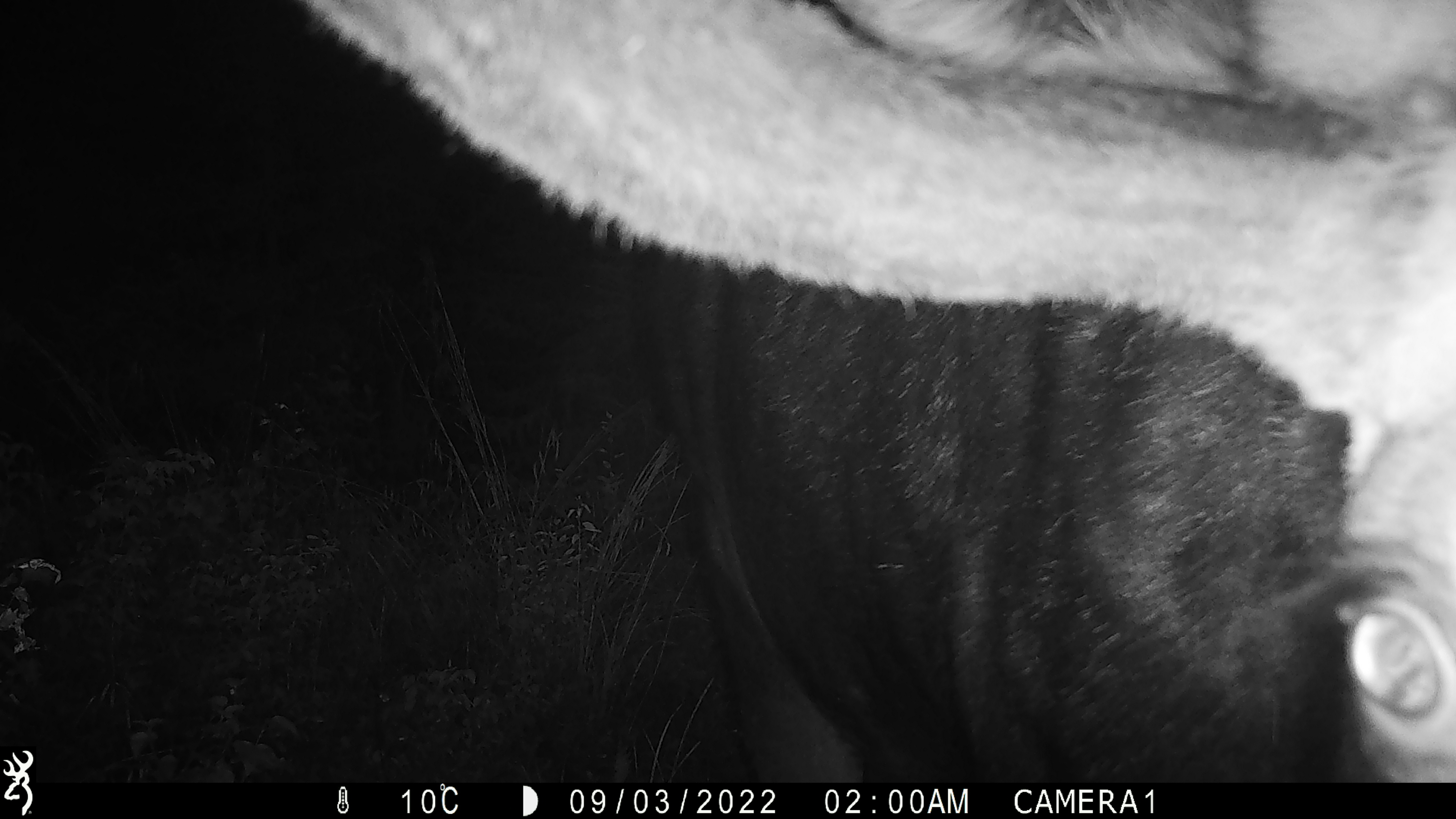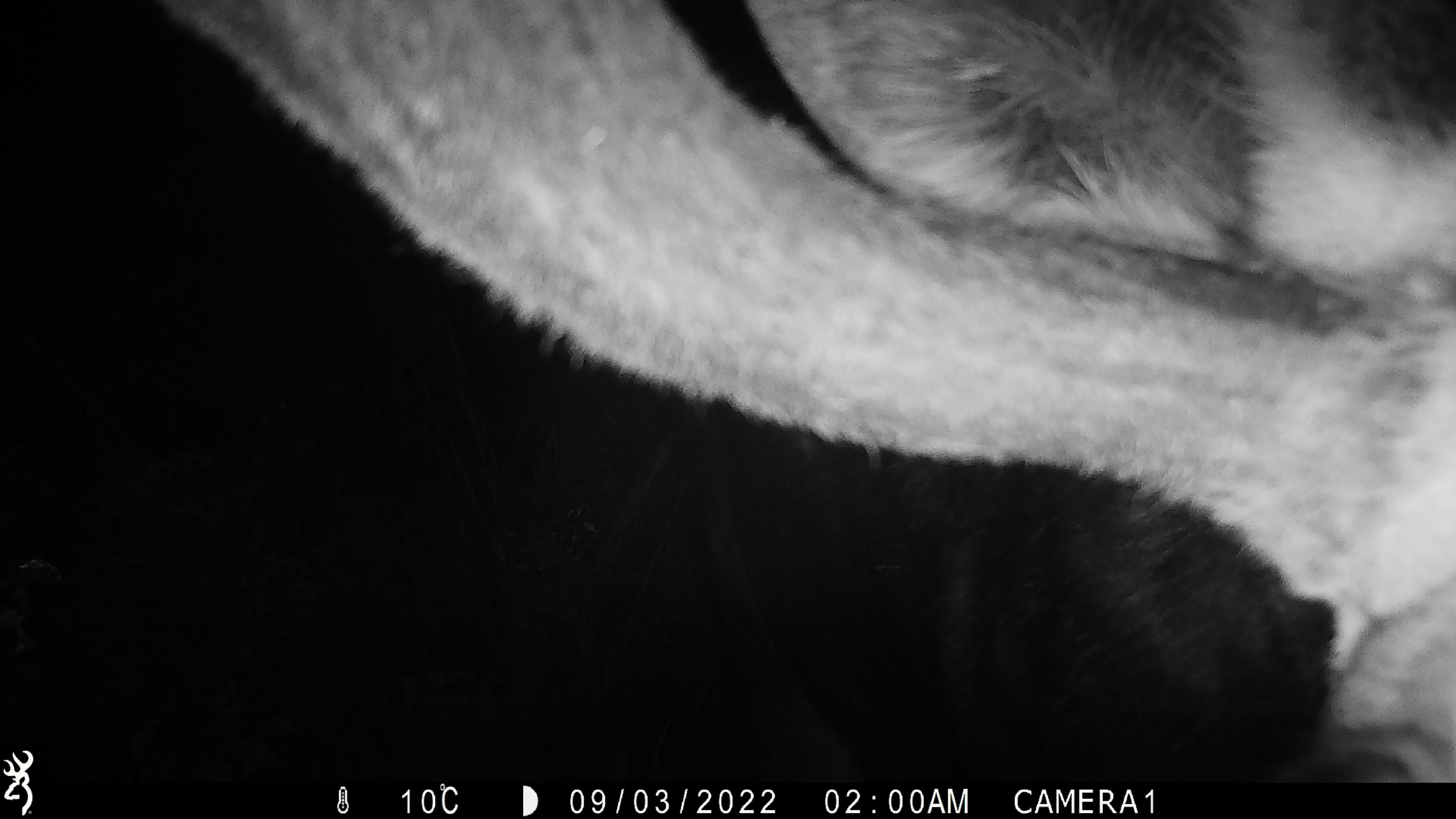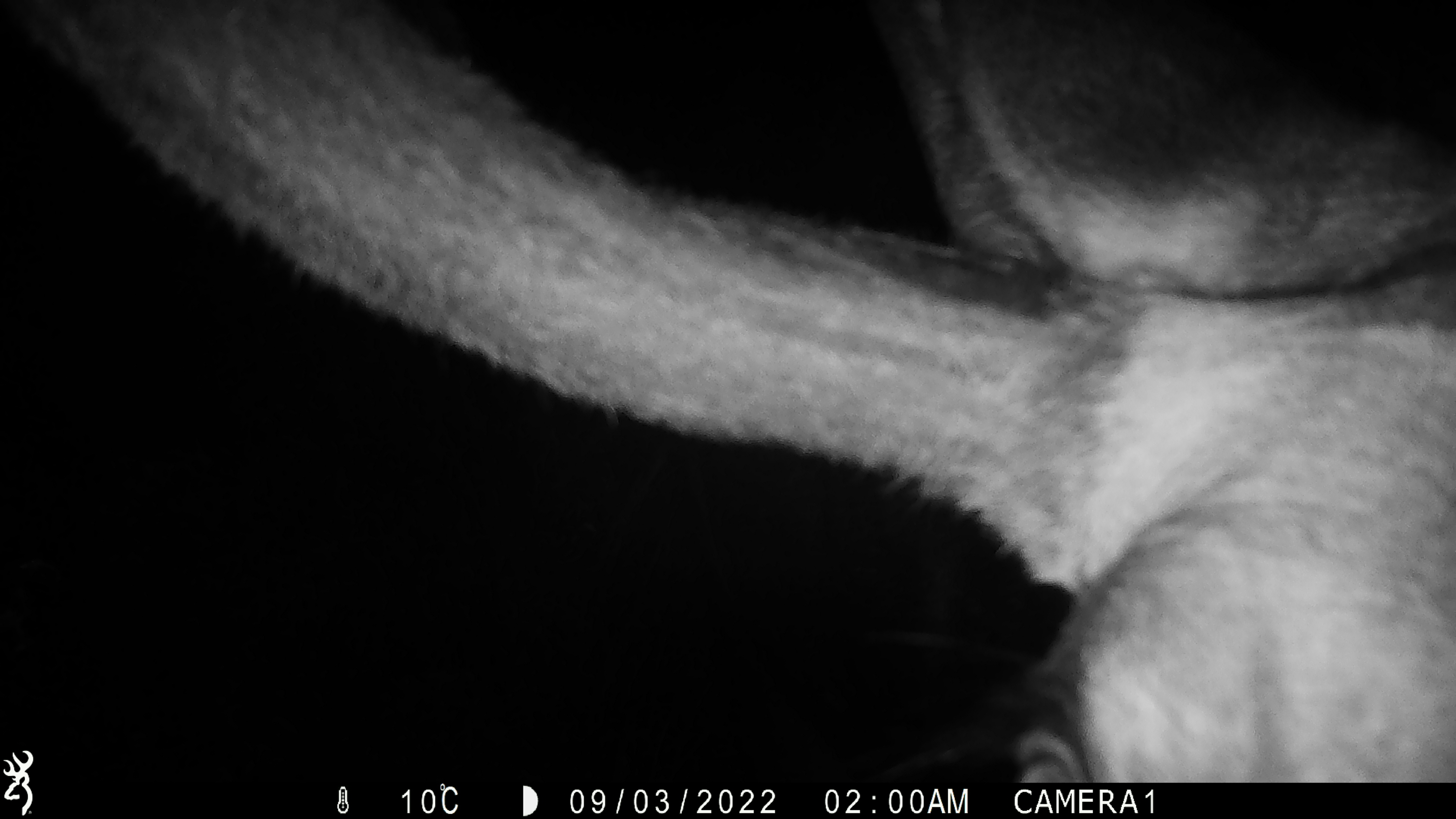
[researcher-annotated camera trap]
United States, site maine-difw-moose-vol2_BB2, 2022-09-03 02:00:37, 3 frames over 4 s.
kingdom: Animalia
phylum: Chordata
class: Mammalia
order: Artiodactyla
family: Cervidae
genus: Alces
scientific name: Alces alces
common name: moose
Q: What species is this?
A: Moose (Alces alces).